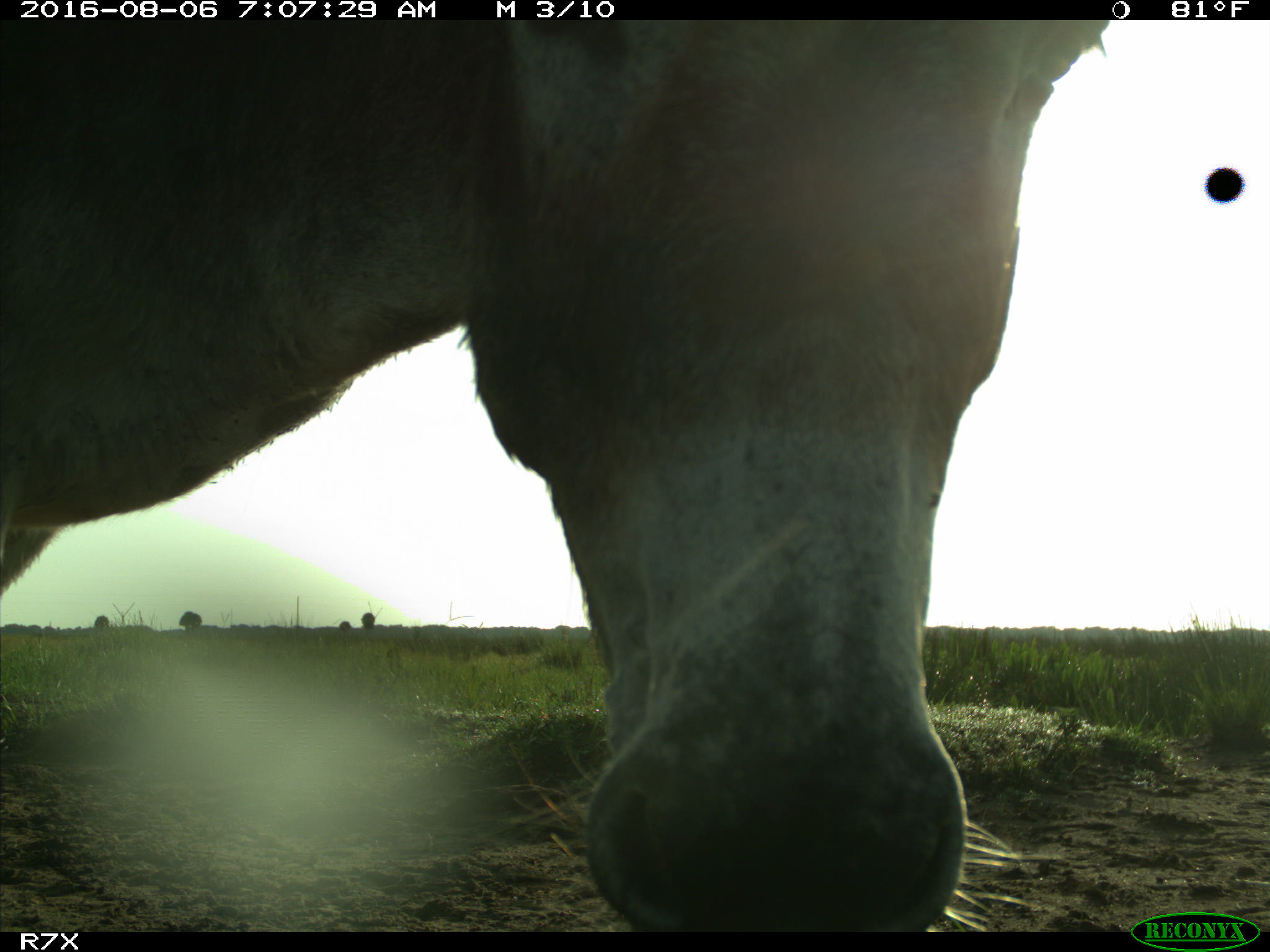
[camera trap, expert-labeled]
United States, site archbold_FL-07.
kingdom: Animalia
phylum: Chordata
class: Mammalia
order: Perissodactyla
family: Equidae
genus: Equus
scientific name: Equus africanus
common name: african wild ass